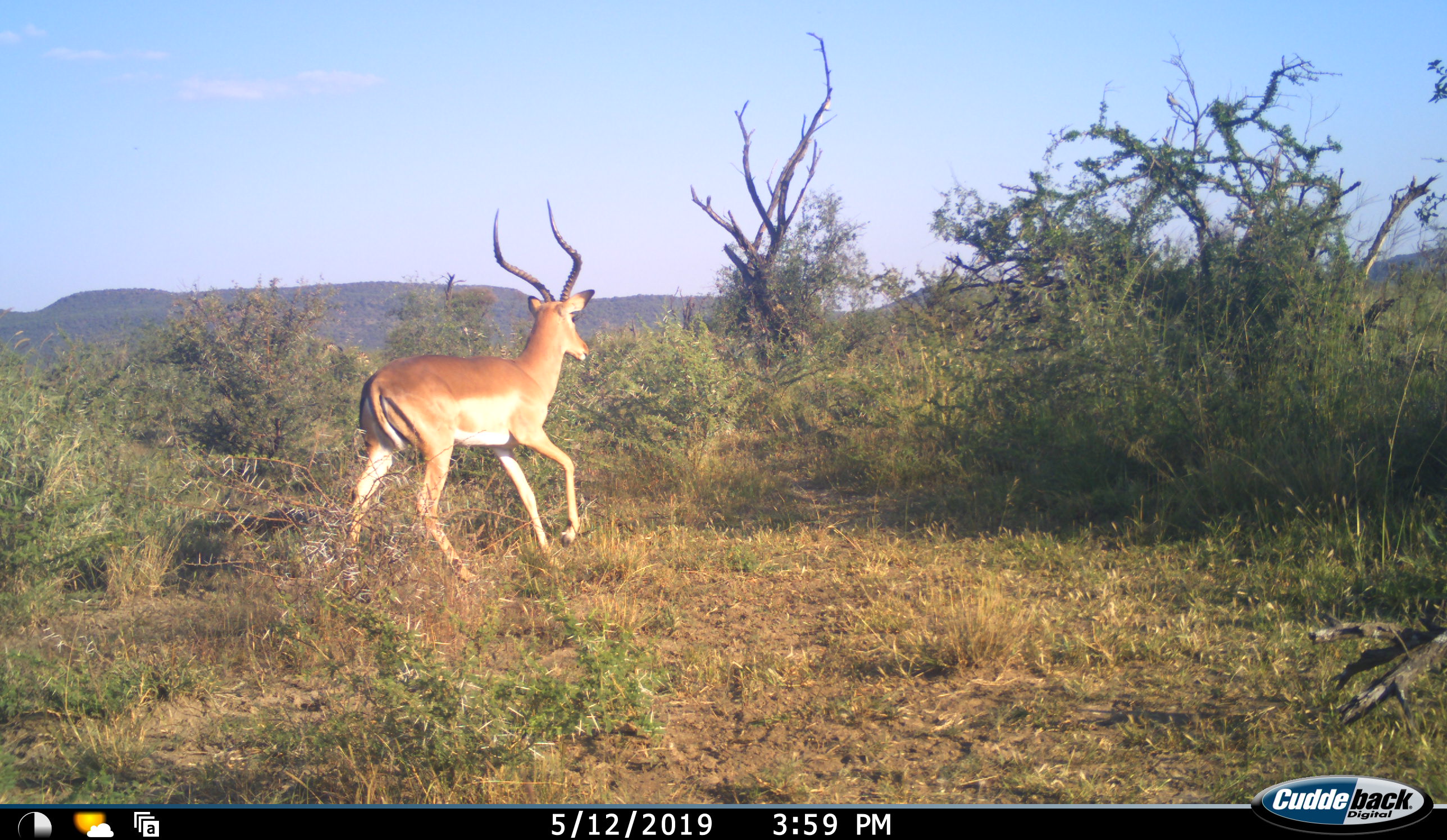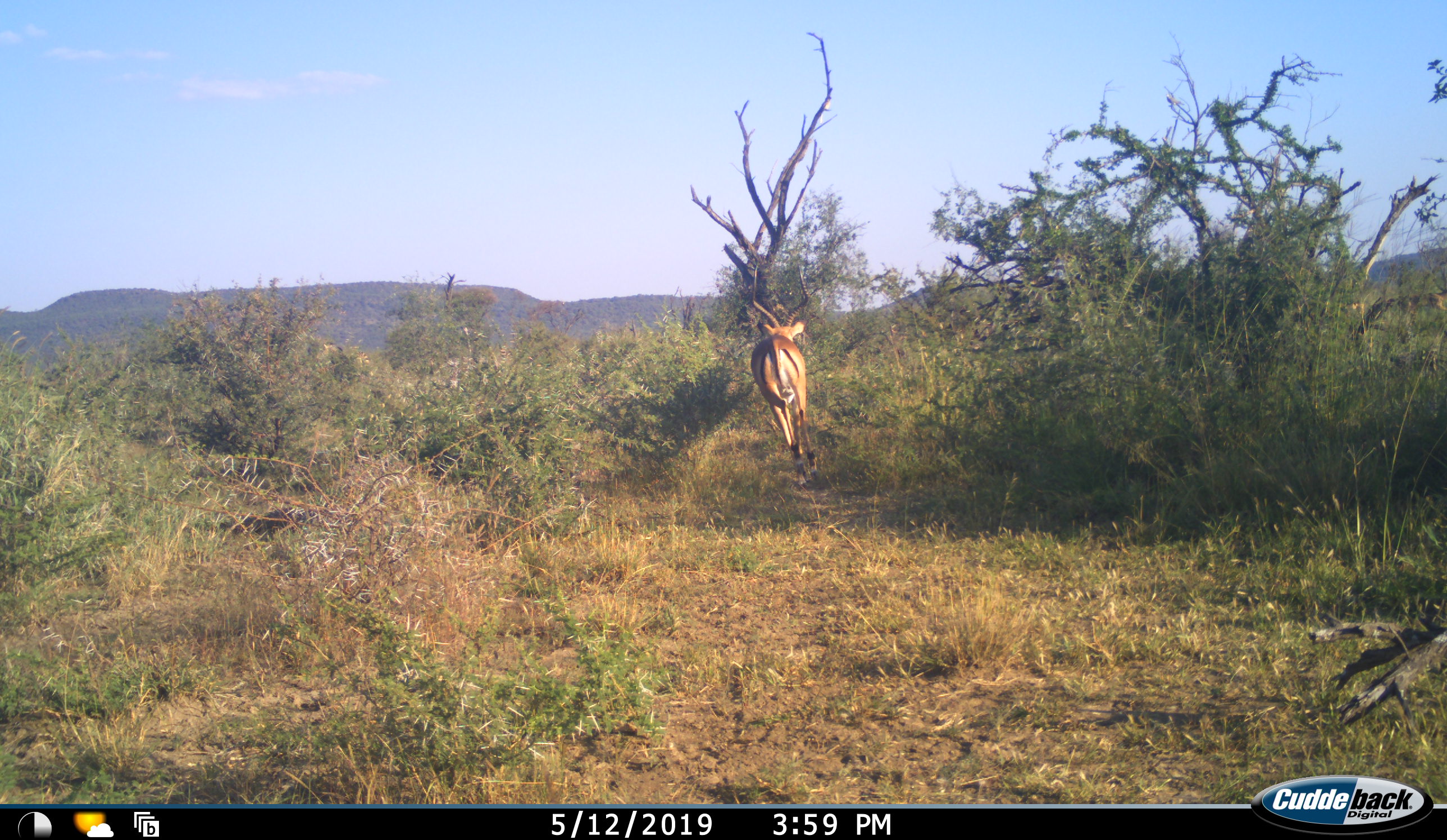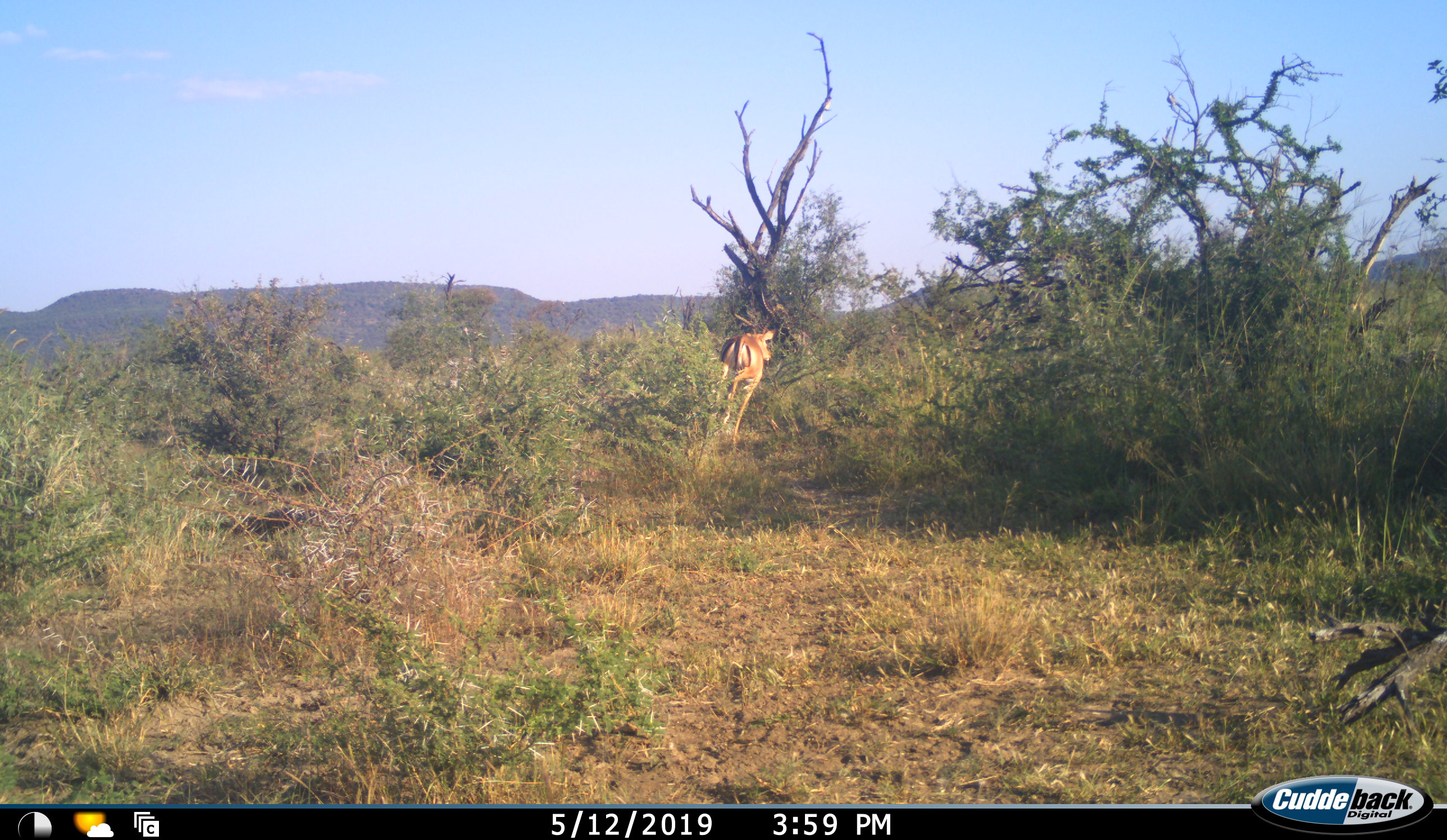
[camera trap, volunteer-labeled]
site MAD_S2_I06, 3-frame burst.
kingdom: Animalia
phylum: Chordata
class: Mammalia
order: Artiodactyla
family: Bovidae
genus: Aepyceros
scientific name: Aepyceros melampus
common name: impala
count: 1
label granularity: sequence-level